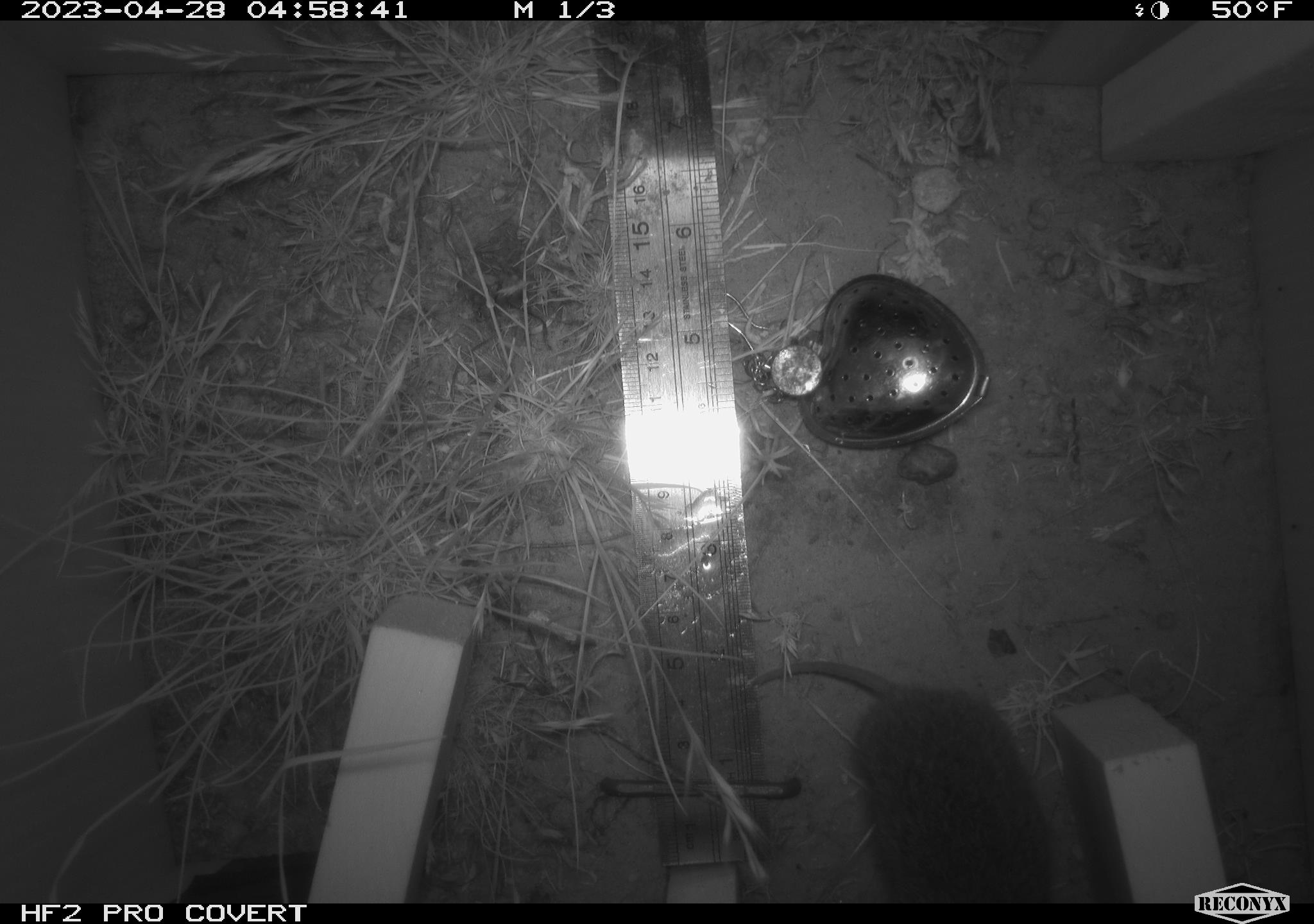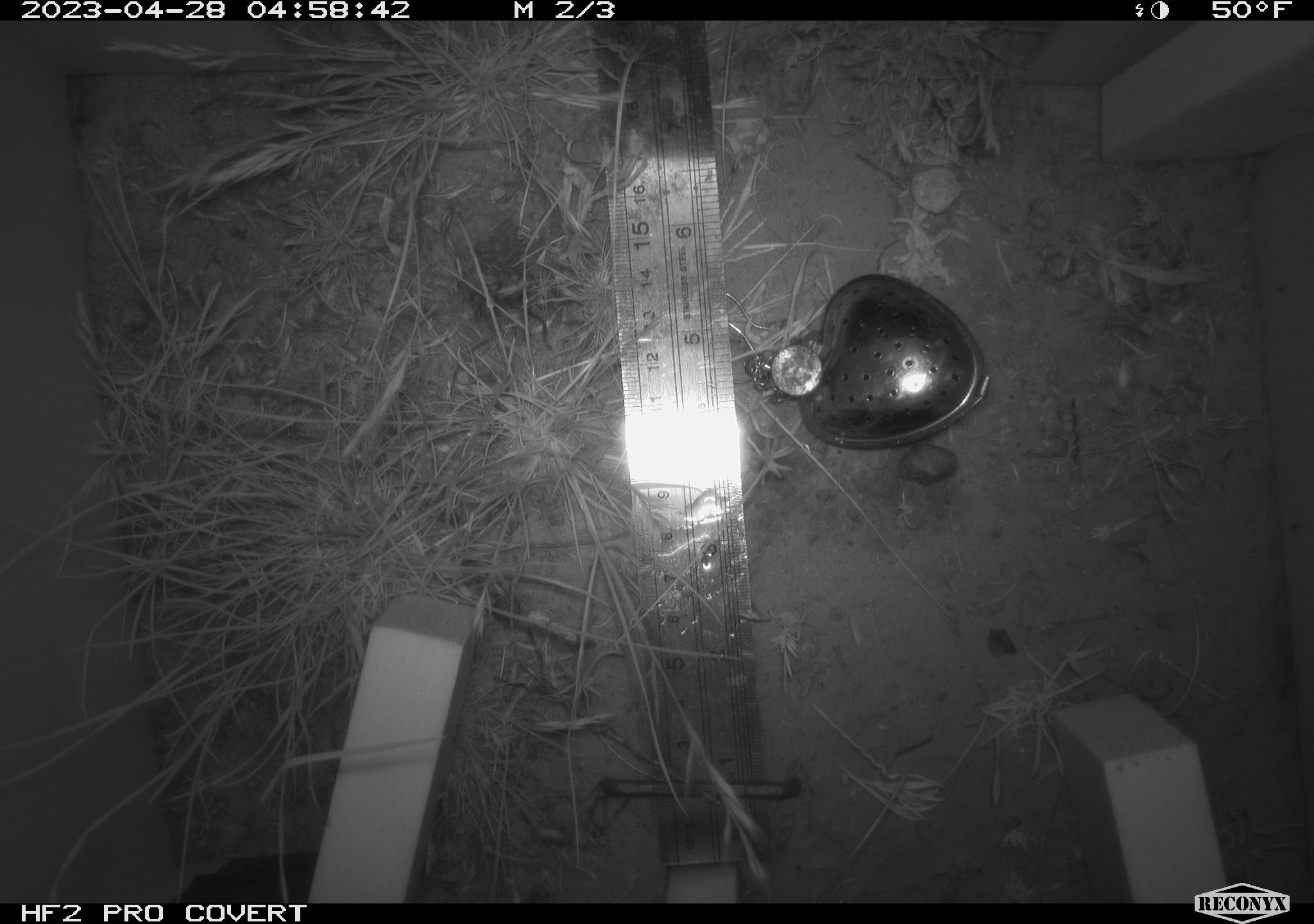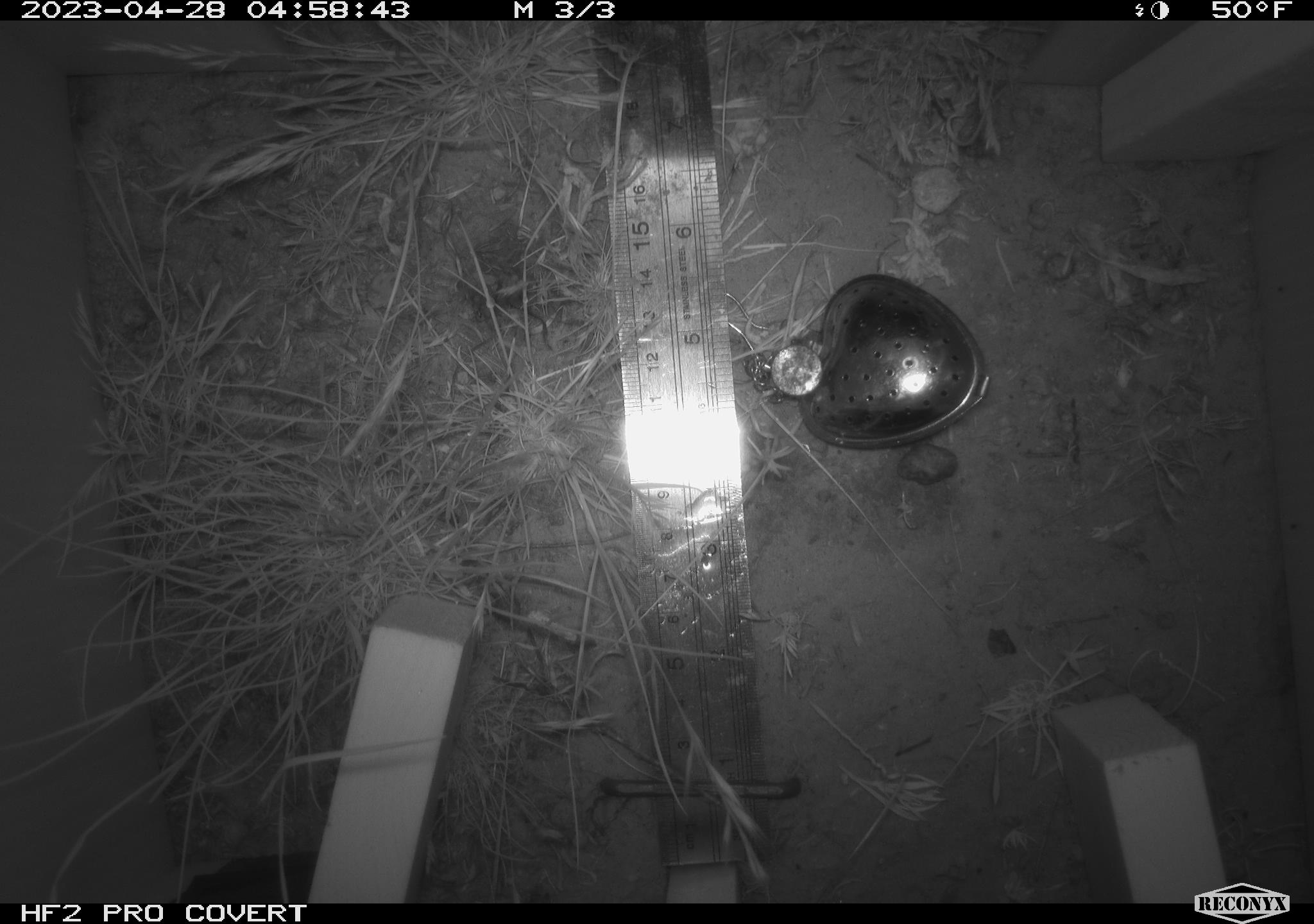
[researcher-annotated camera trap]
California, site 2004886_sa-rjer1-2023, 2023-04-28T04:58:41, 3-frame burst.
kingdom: Animalia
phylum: Chordata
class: Mammalia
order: Rodentia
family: Cricetidae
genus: Microtus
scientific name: Microtus californicus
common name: california vole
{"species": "california vole (Microtus californicus)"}